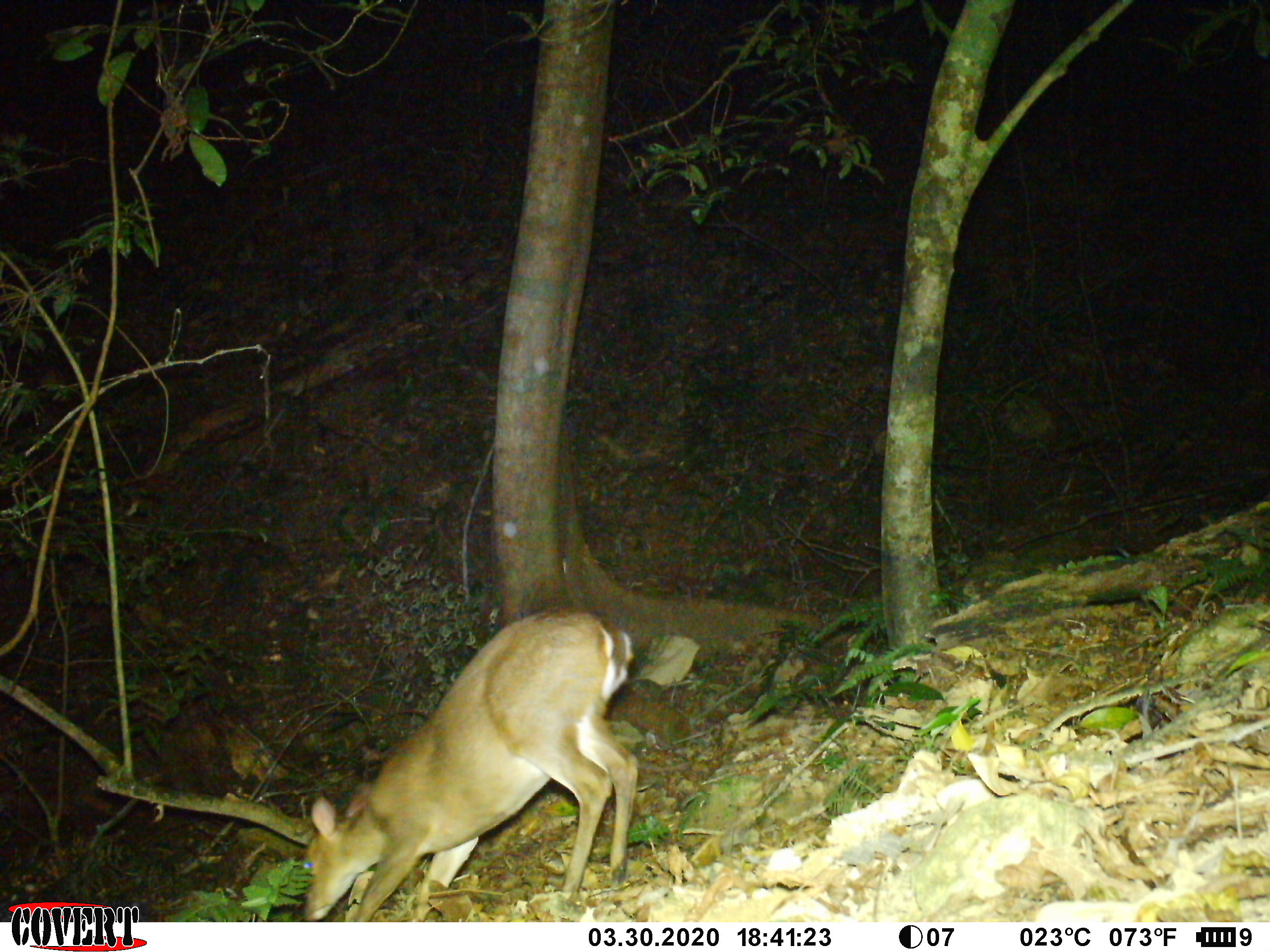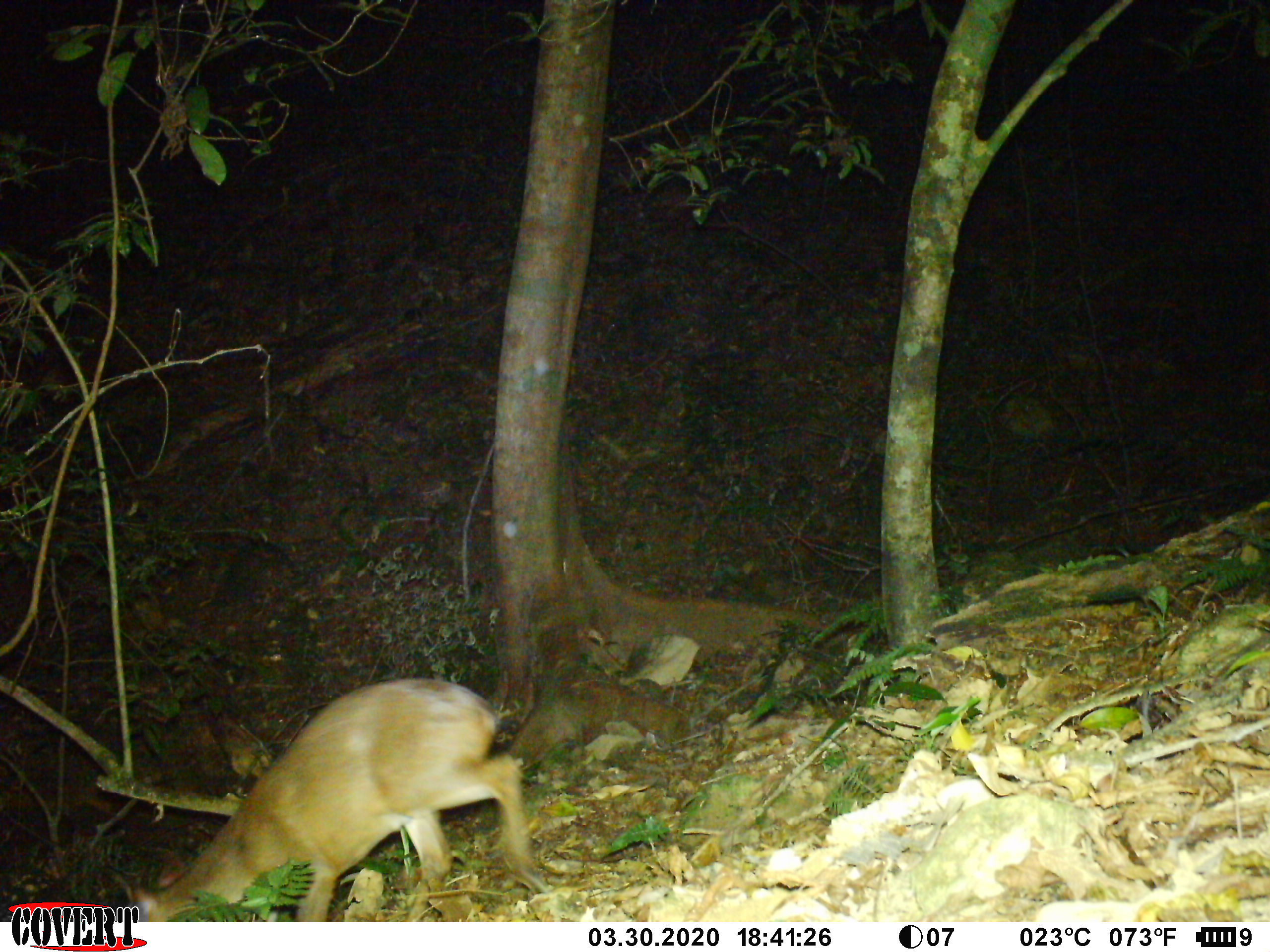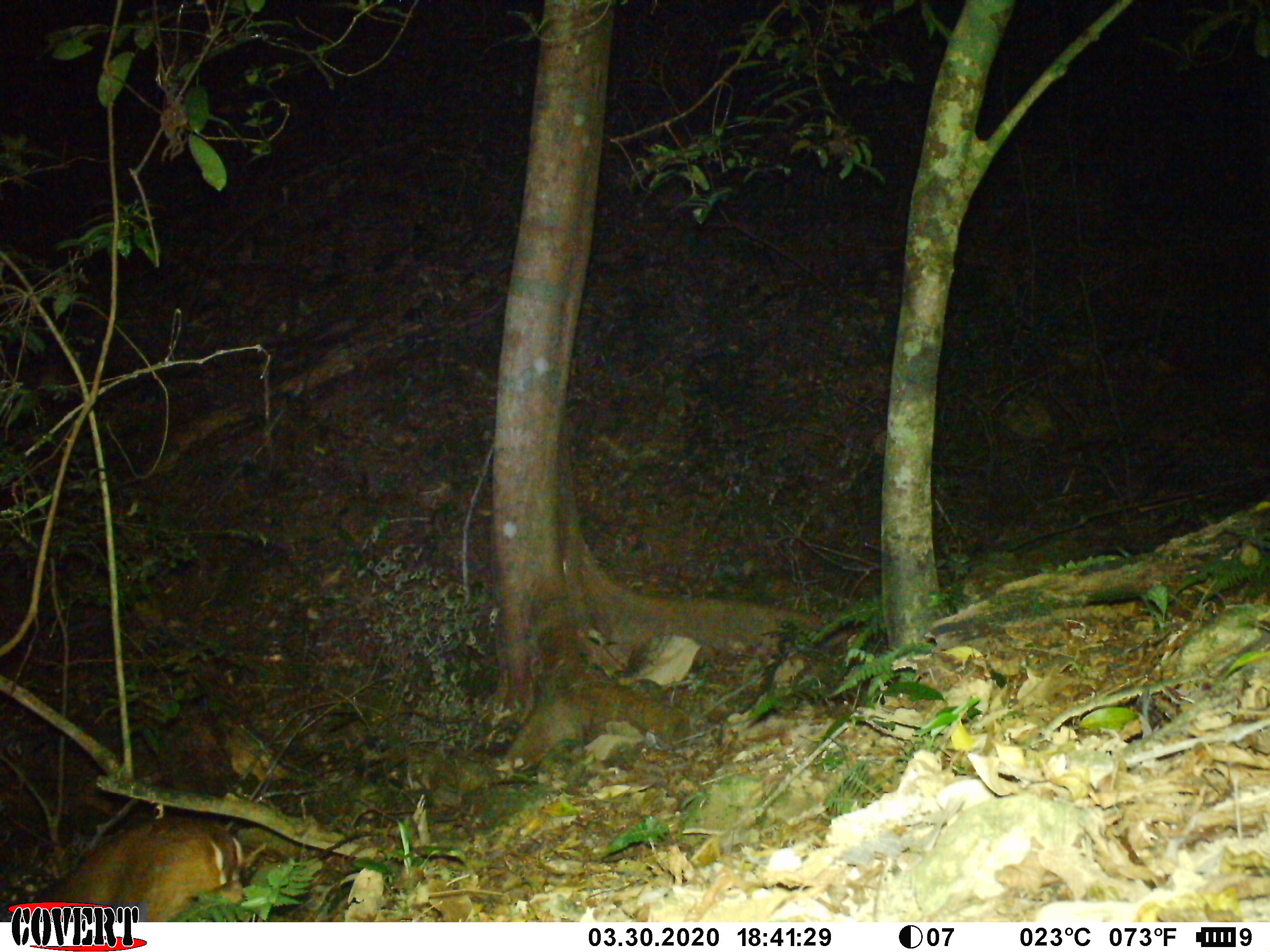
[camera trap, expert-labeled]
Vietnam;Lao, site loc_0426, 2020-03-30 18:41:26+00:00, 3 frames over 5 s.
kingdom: Animalia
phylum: Chordata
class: Mammalia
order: Artiodactyla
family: Cervidae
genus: Muntiacus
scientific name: Muntiacus vuquangensis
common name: large-antlered muntjac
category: large antlered muntjac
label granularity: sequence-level